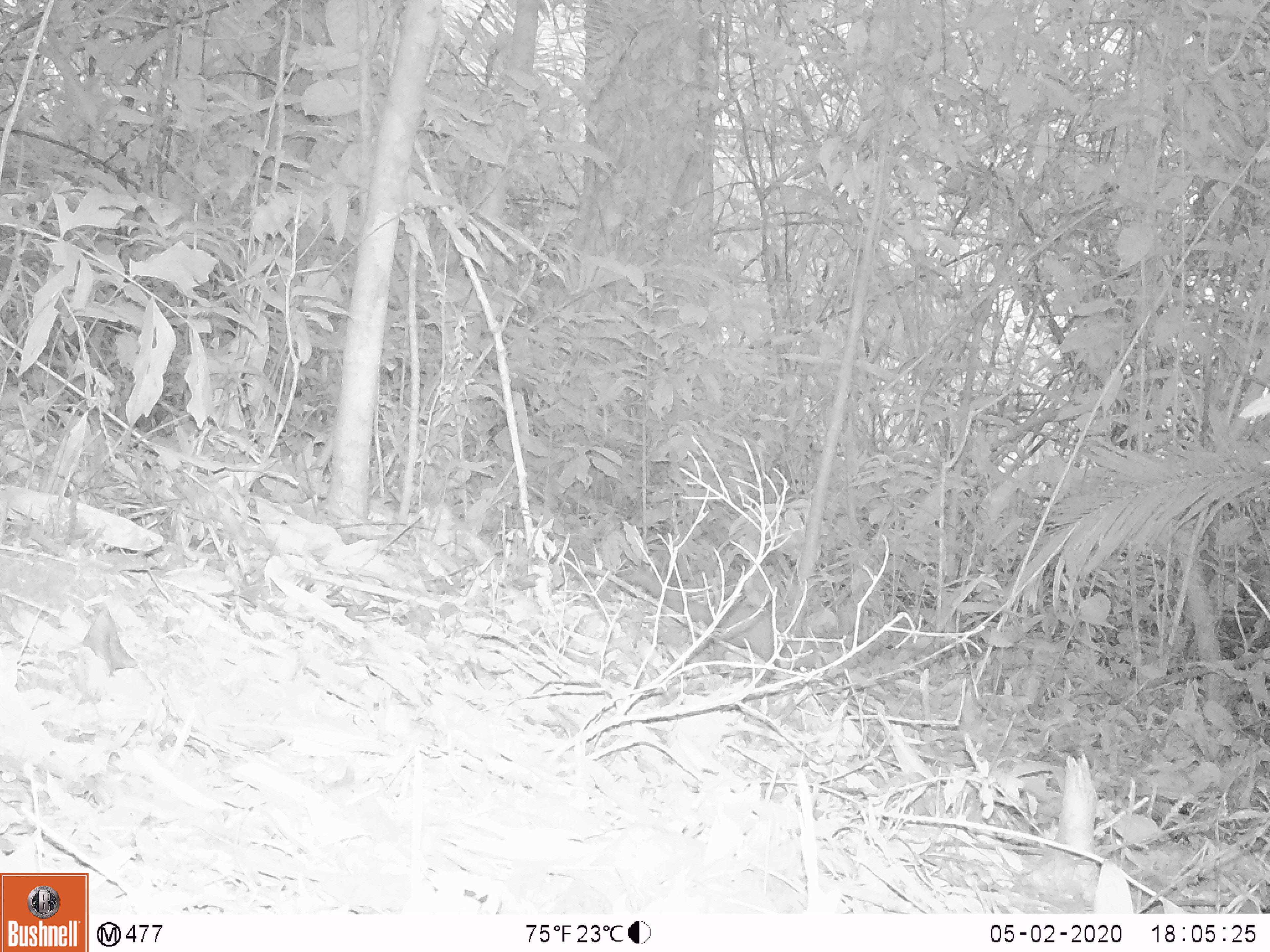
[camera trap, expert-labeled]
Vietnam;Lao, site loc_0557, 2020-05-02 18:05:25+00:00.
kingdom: Animalia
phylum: Chordata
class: Mammalia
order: Rodentia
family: Sciuridae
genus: Dremomys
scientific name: Dremomys rufigenis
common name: red-cheeked squirrel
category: red cheeked squirrel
Red cheeked squirrel (red-cheeked squirrel) (Dremomys rufigenis). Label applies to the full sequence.